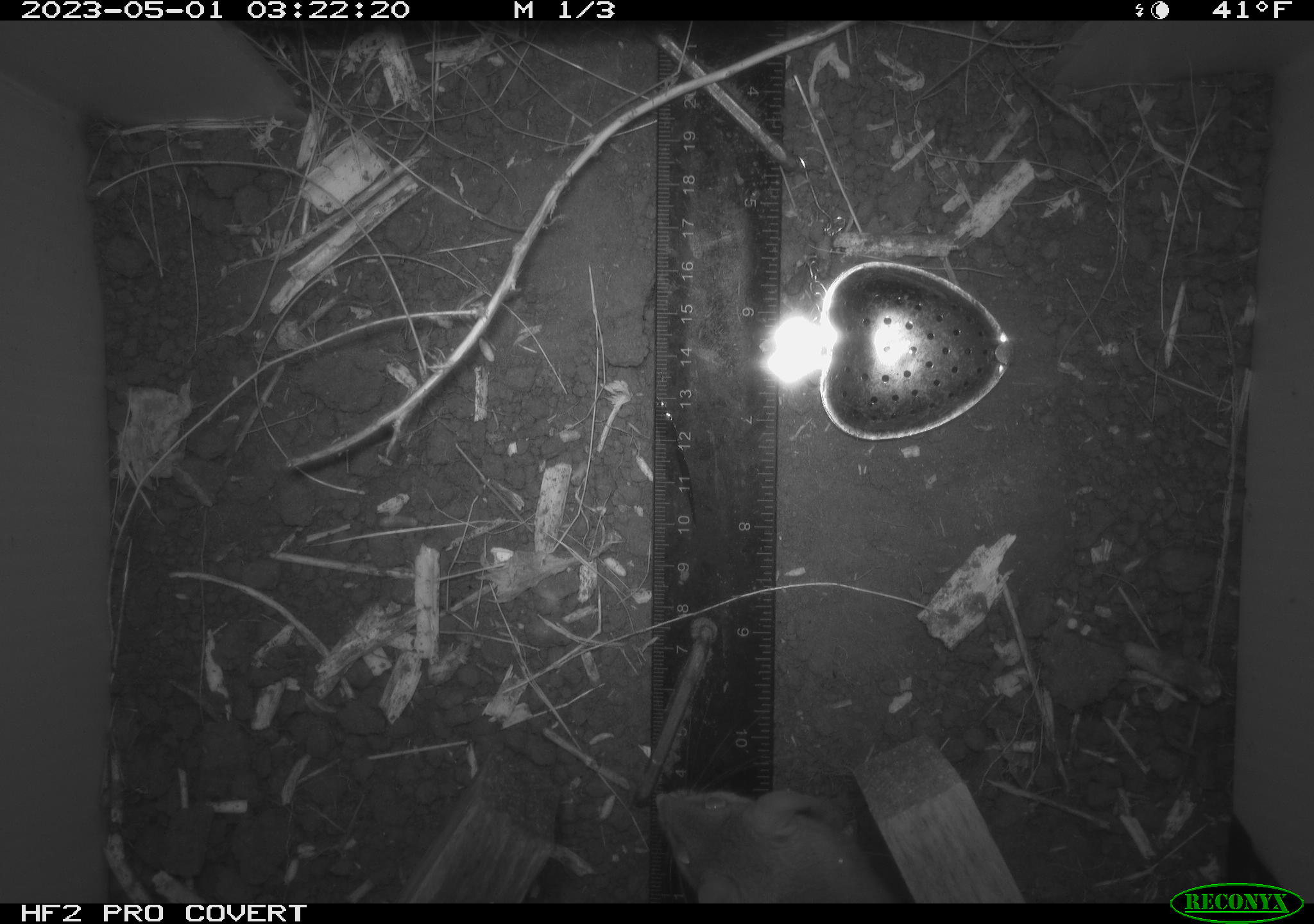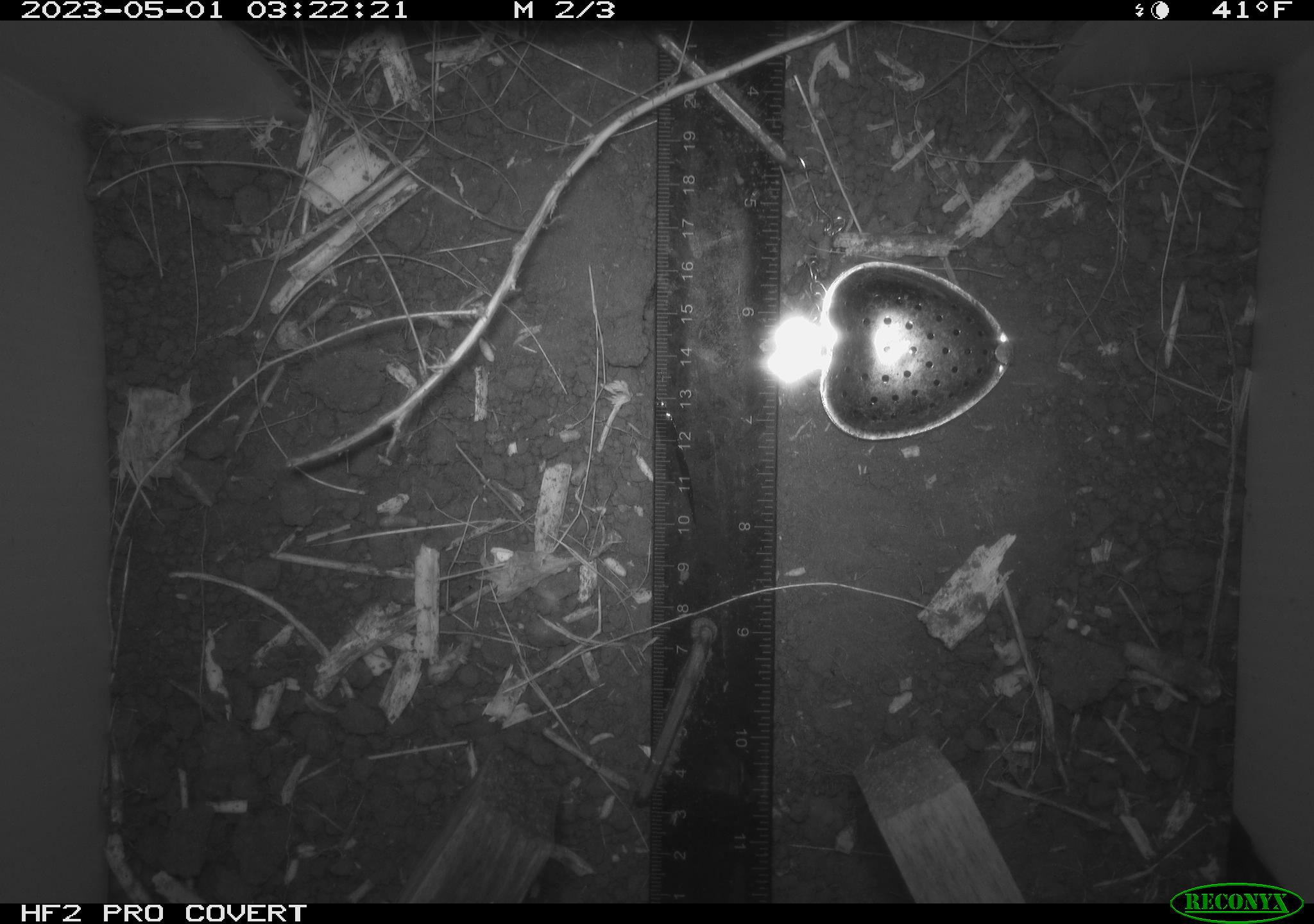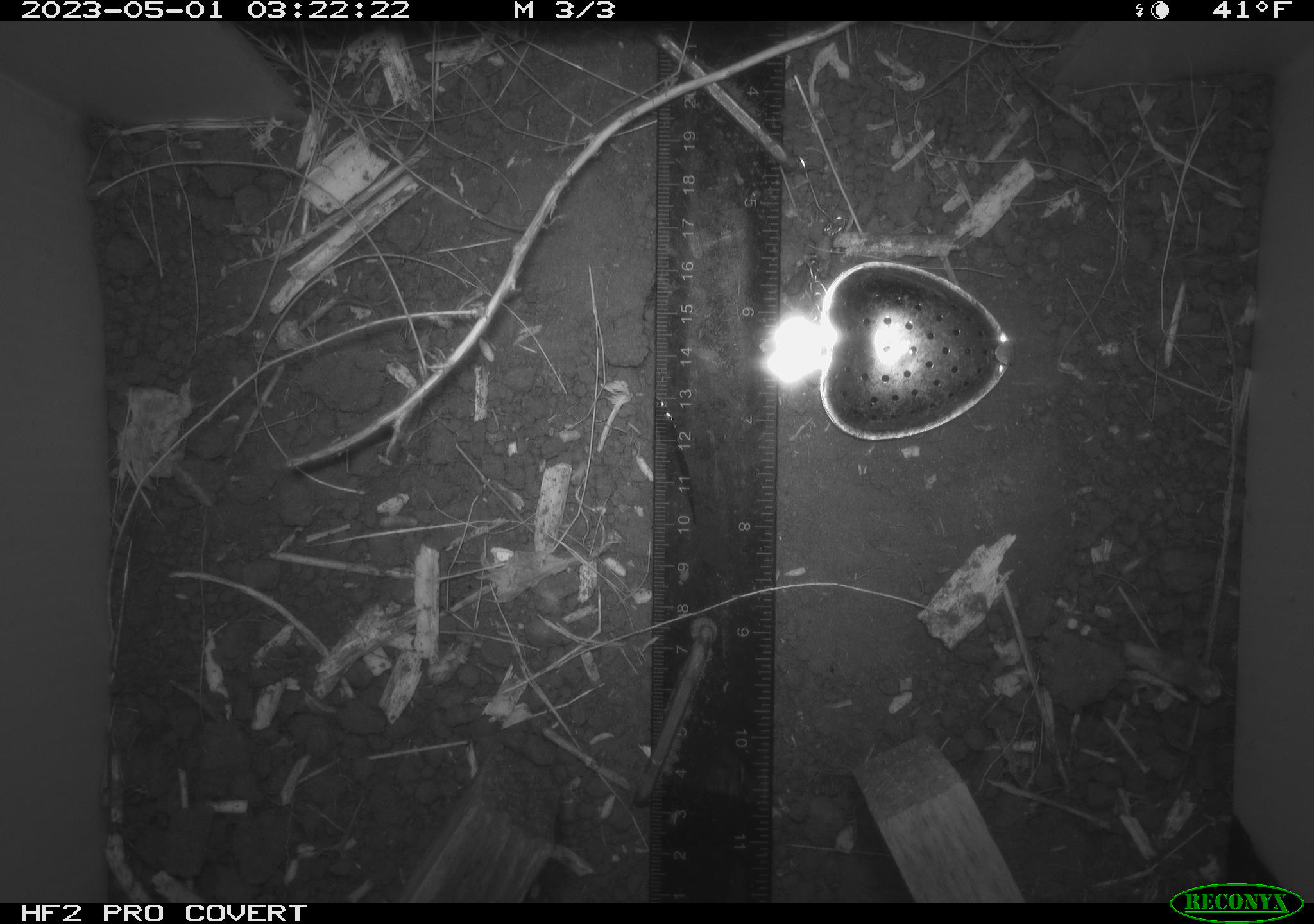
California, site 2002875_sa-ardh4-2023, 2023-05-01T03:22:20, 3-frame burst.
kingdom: Animalia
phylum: Chordata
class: Mammalia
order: Rodentia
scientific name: Rodentia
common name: mouse species